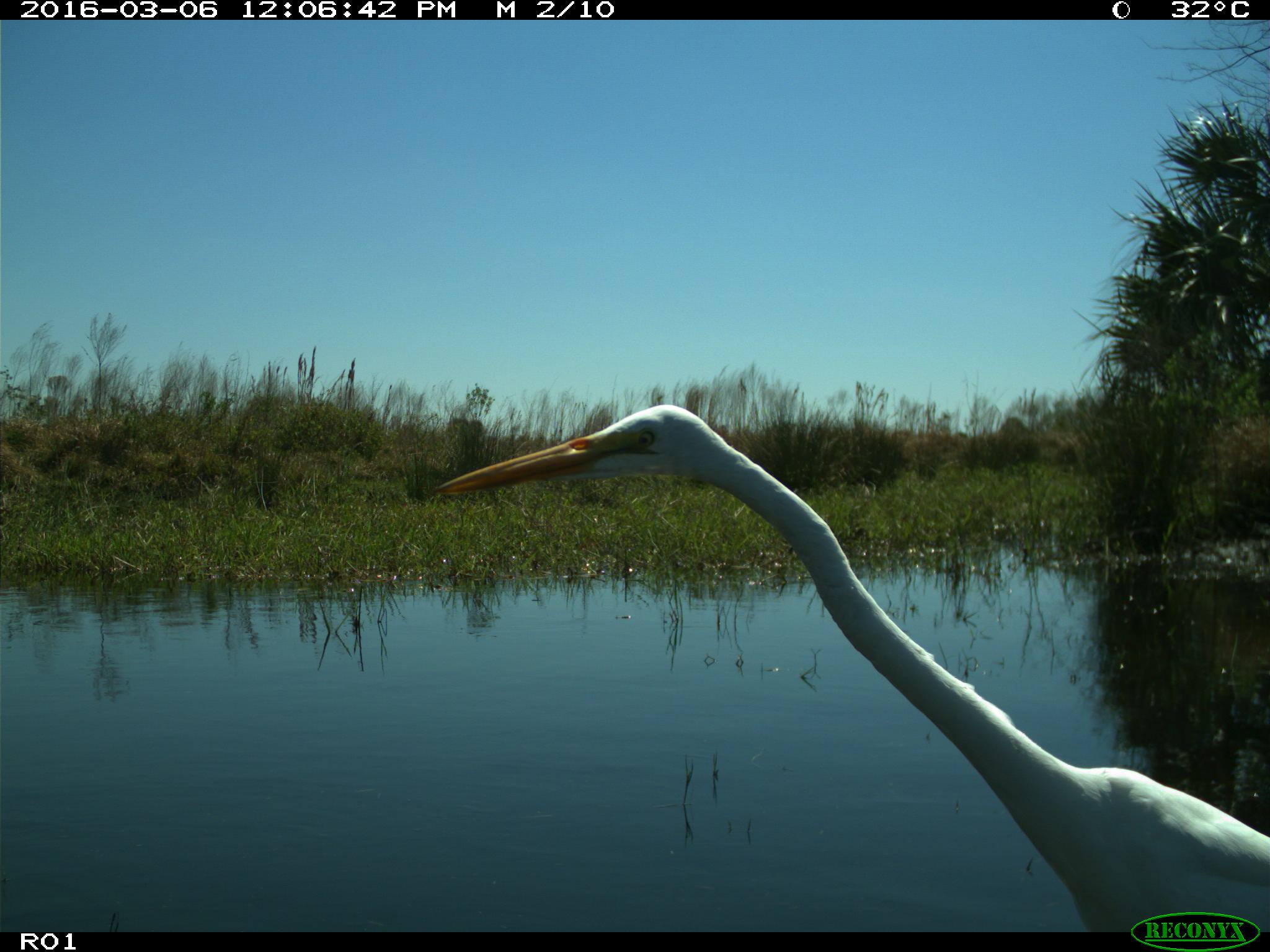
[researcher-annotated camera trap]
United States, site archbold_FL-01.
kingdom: Animalia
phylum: Chordata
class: Aves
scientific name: Aves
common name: birds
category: unidentified bird